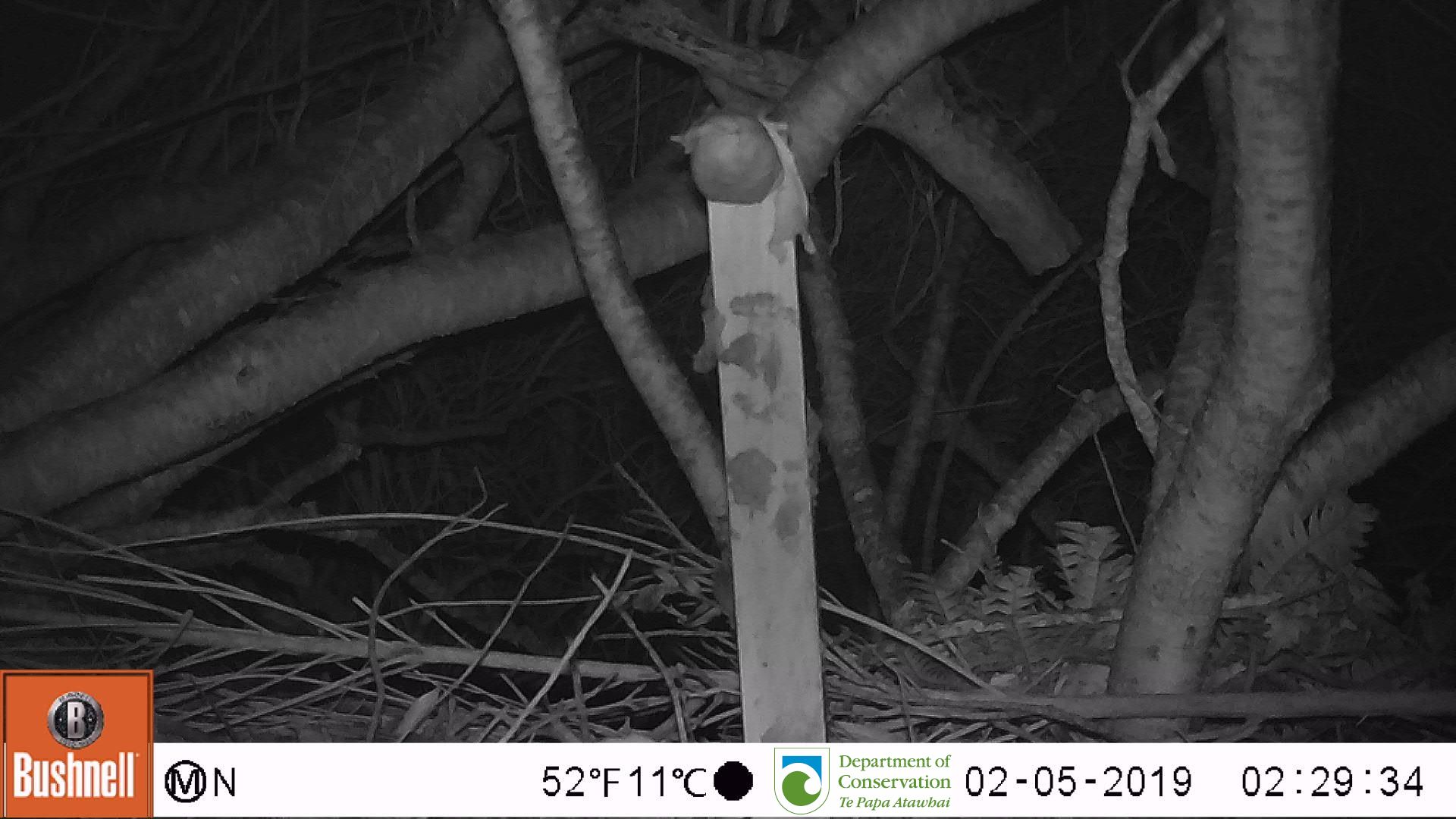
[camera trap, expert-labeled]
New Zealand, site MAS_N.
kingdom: Animalia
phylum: Chordata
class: Mammalia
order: Rodentia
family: Muridae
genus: Mus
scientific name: Mus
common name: mouse